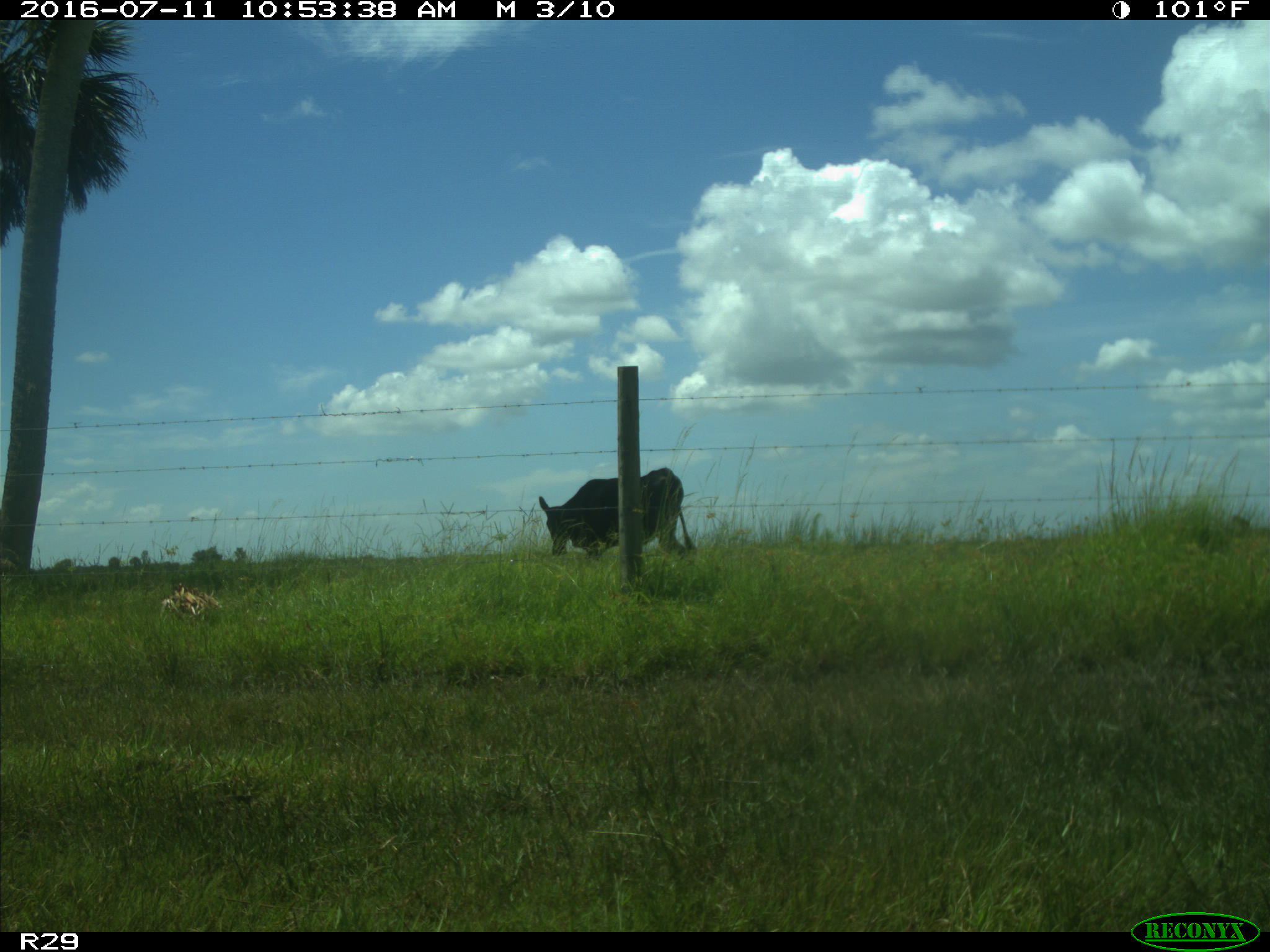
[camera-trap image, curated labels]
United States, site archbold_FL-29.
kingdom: Animalia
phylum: Chordata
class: Mammalia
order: Artiodactyla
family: Bovidae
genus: Bos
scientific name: Bos taurus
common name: domestic cow